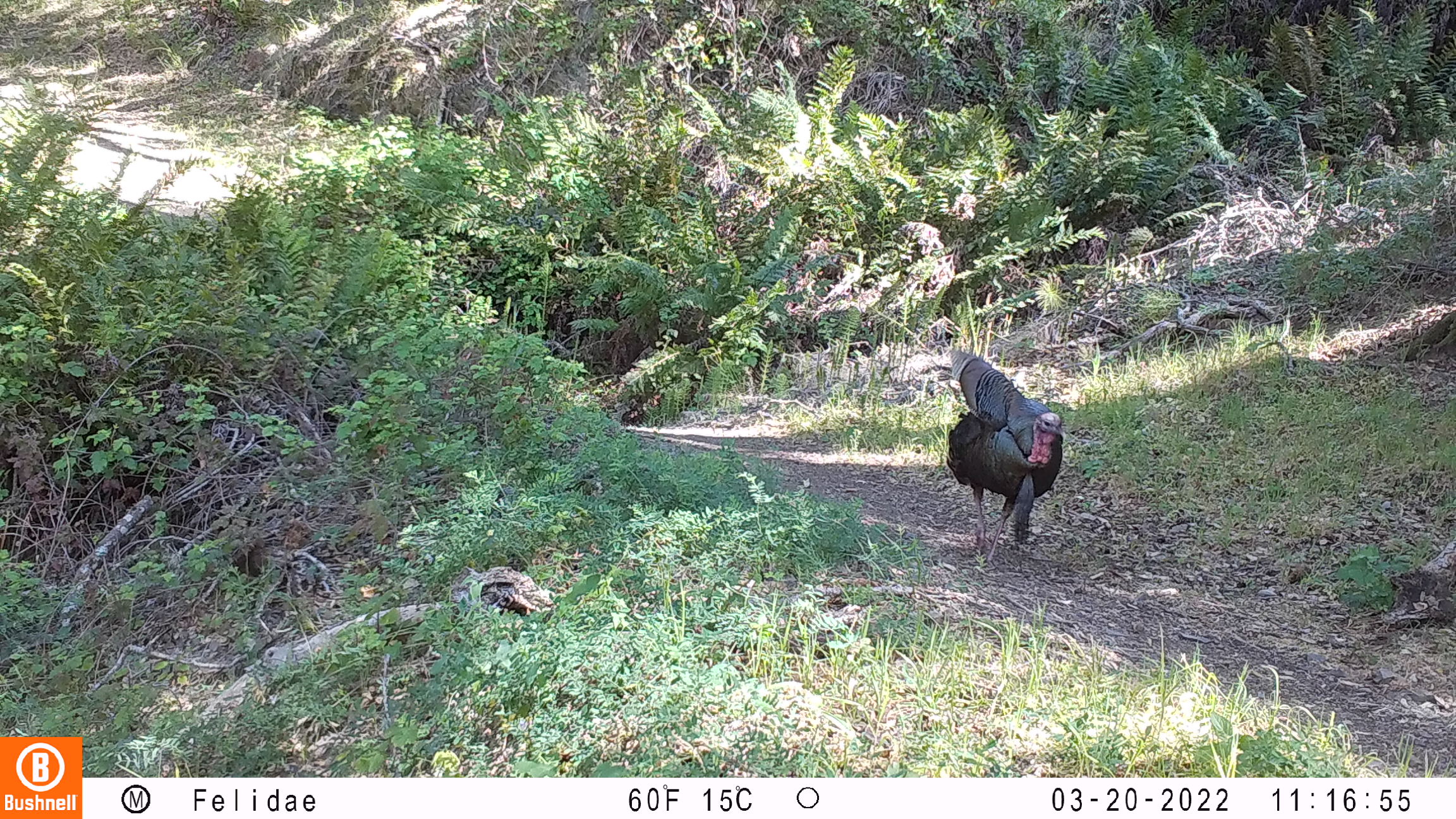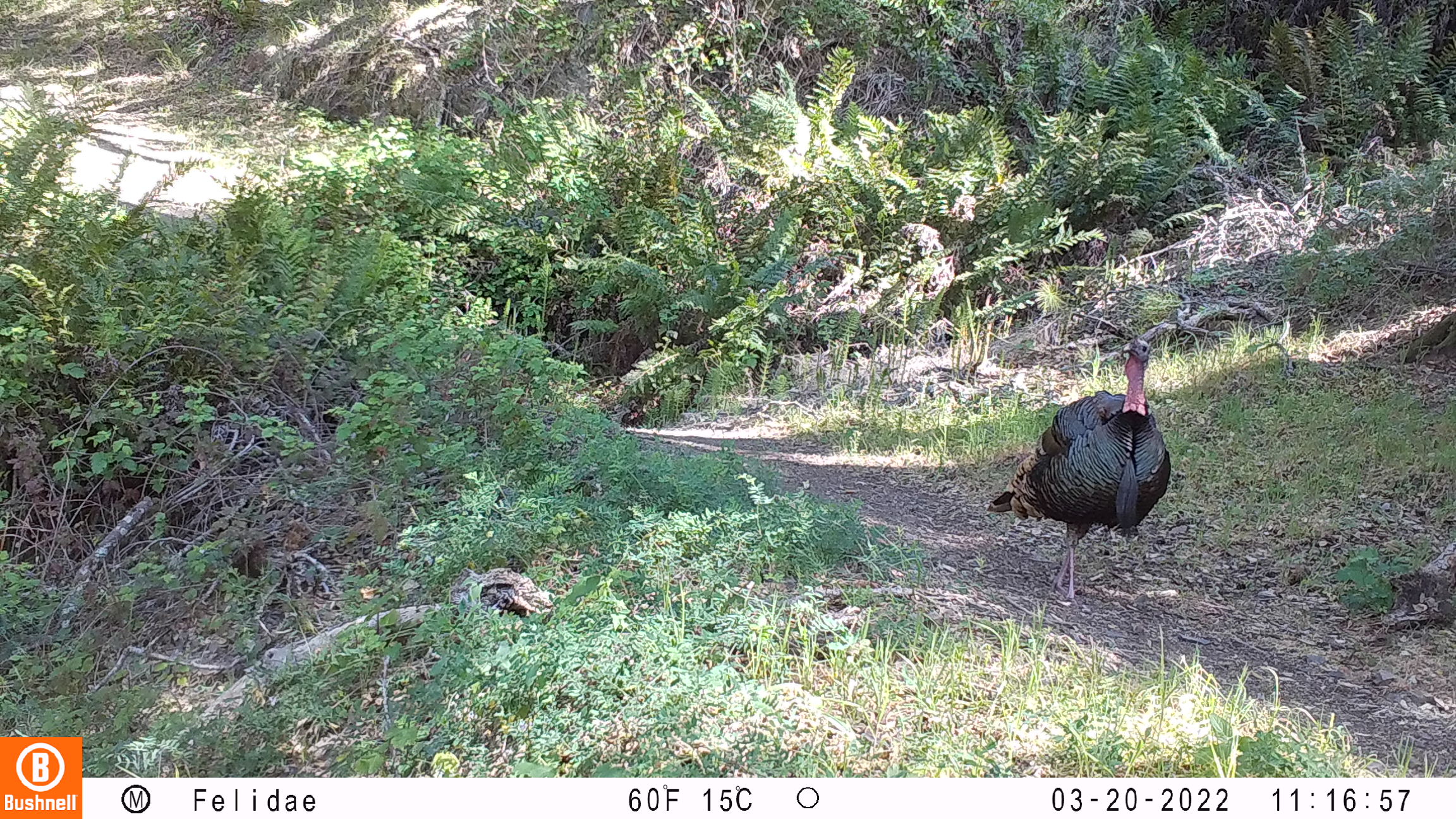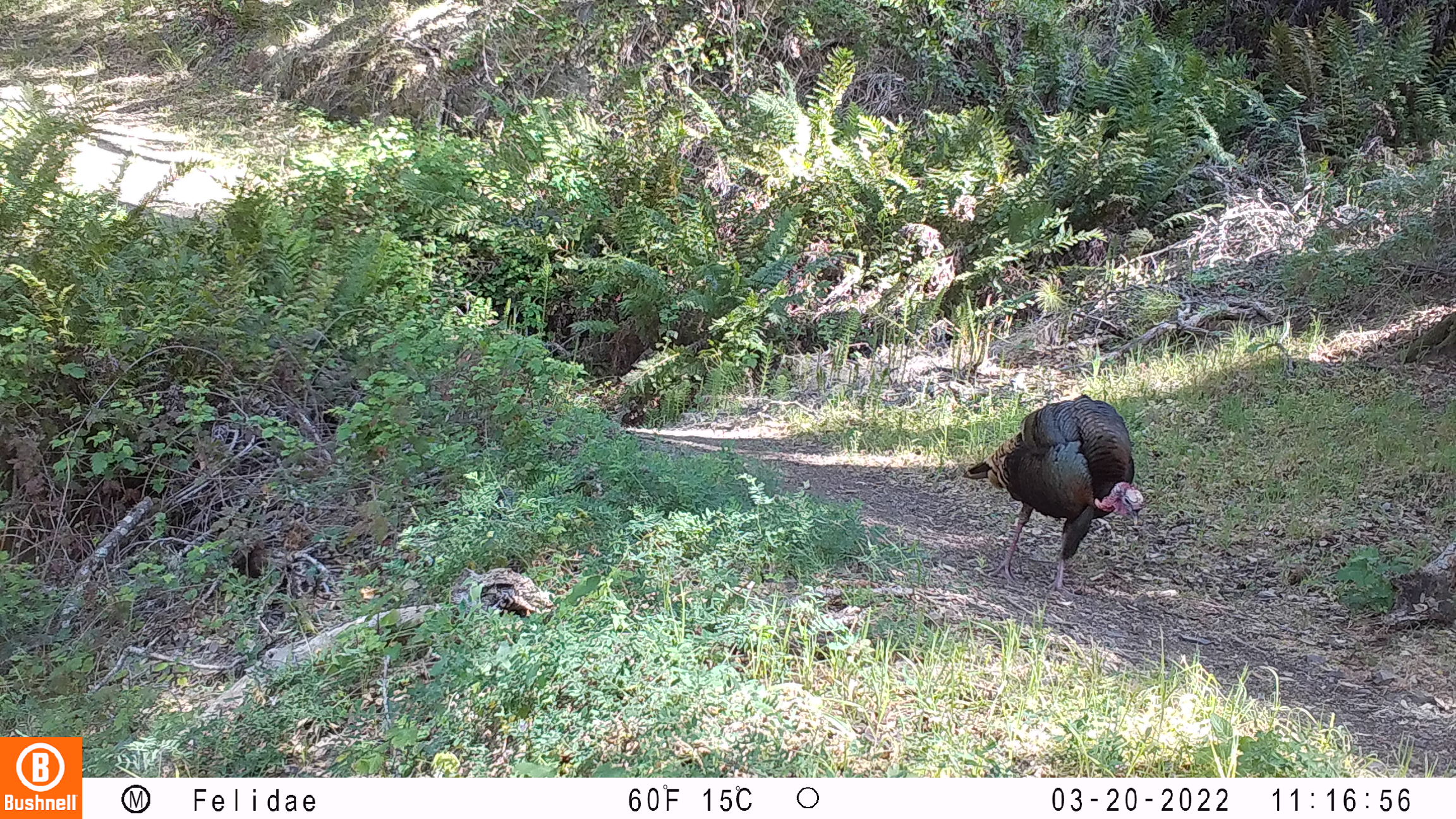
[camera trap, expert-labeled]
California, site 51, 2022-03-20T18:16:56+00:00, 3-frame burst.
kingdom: Animalia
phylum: Chordata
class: Aves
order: Galliformes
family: Phasianidae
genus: Meleagris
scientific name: Meleagris gallopavo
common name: turkey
Turkey (Meleagris gallopavo).